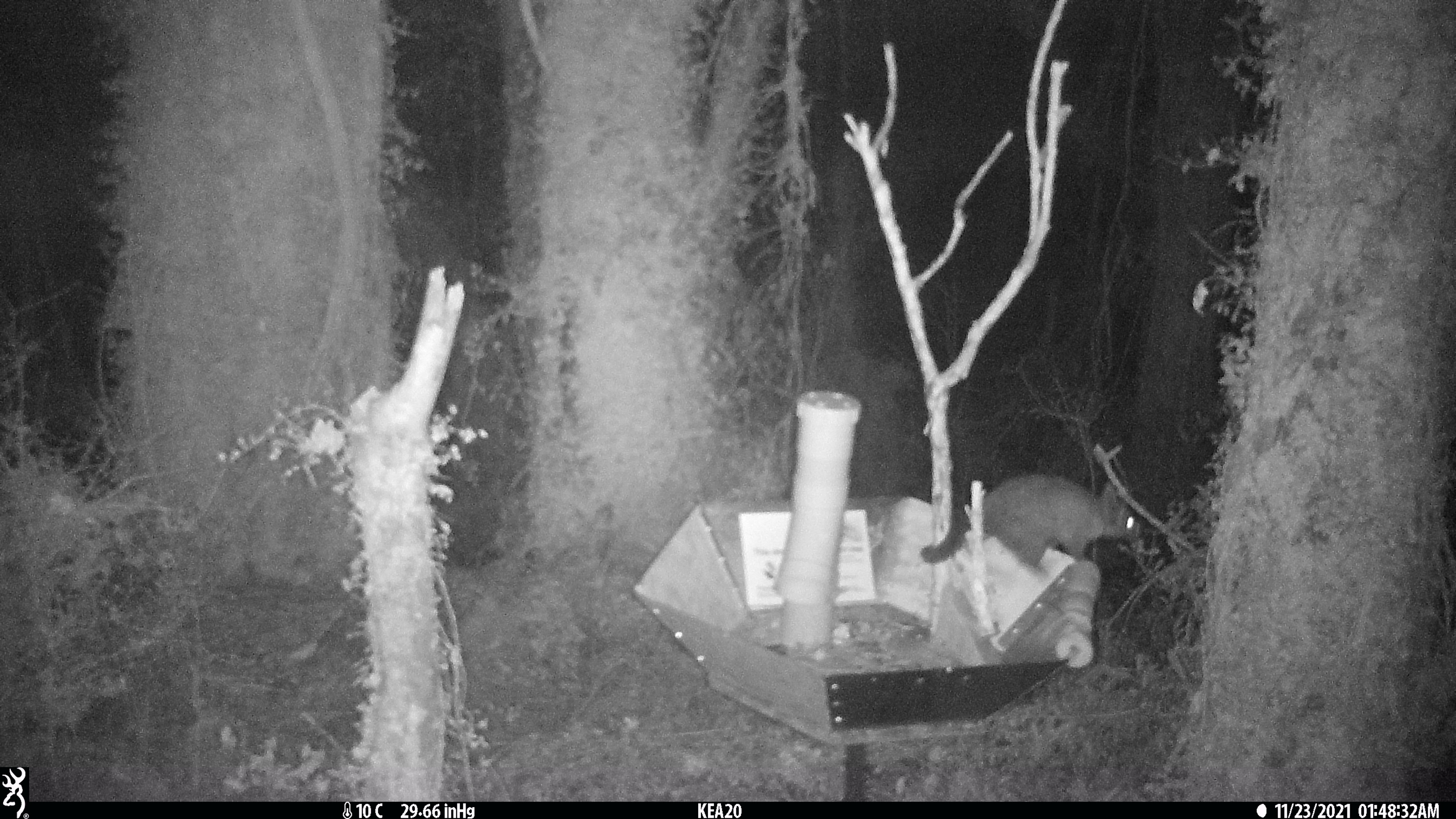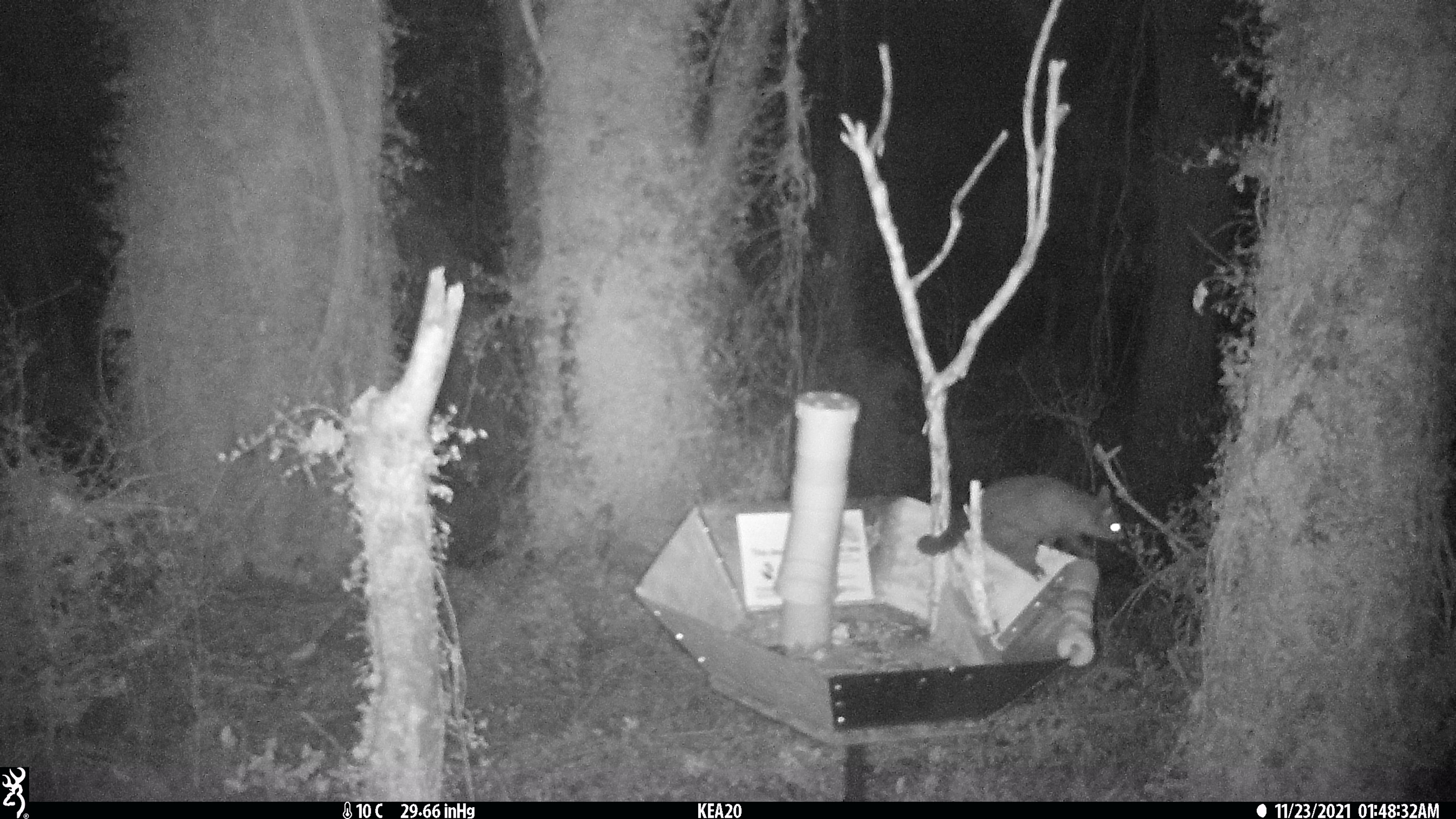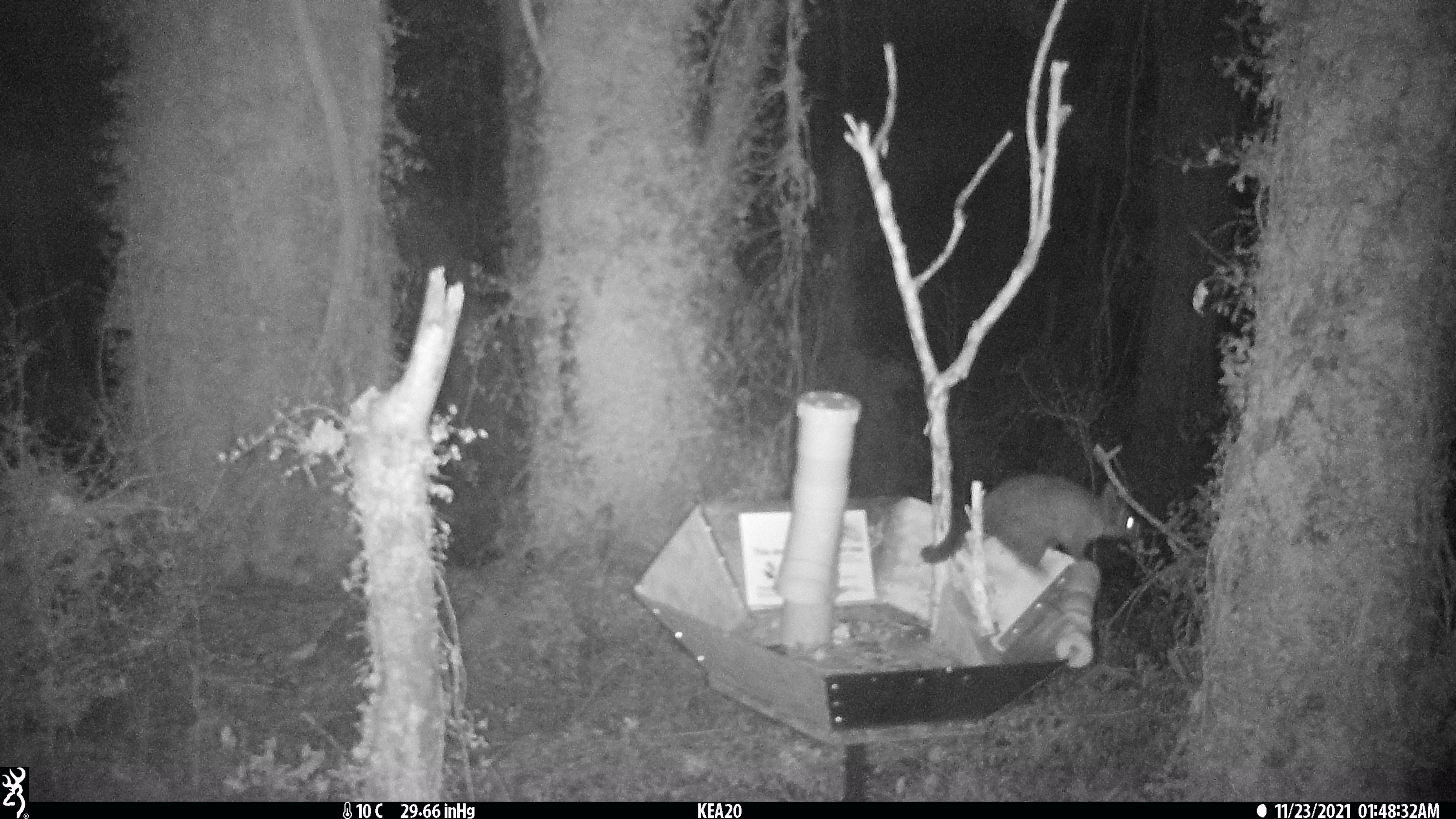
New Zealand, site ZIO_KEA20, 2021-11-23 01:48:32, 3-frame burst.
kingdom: Animalia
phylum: Chordata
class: Mammalia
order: Diprotodontia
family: Phalangeridae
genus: Trichosurus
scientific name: Trichosurus vulpecula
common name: common brushtail possum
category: possum